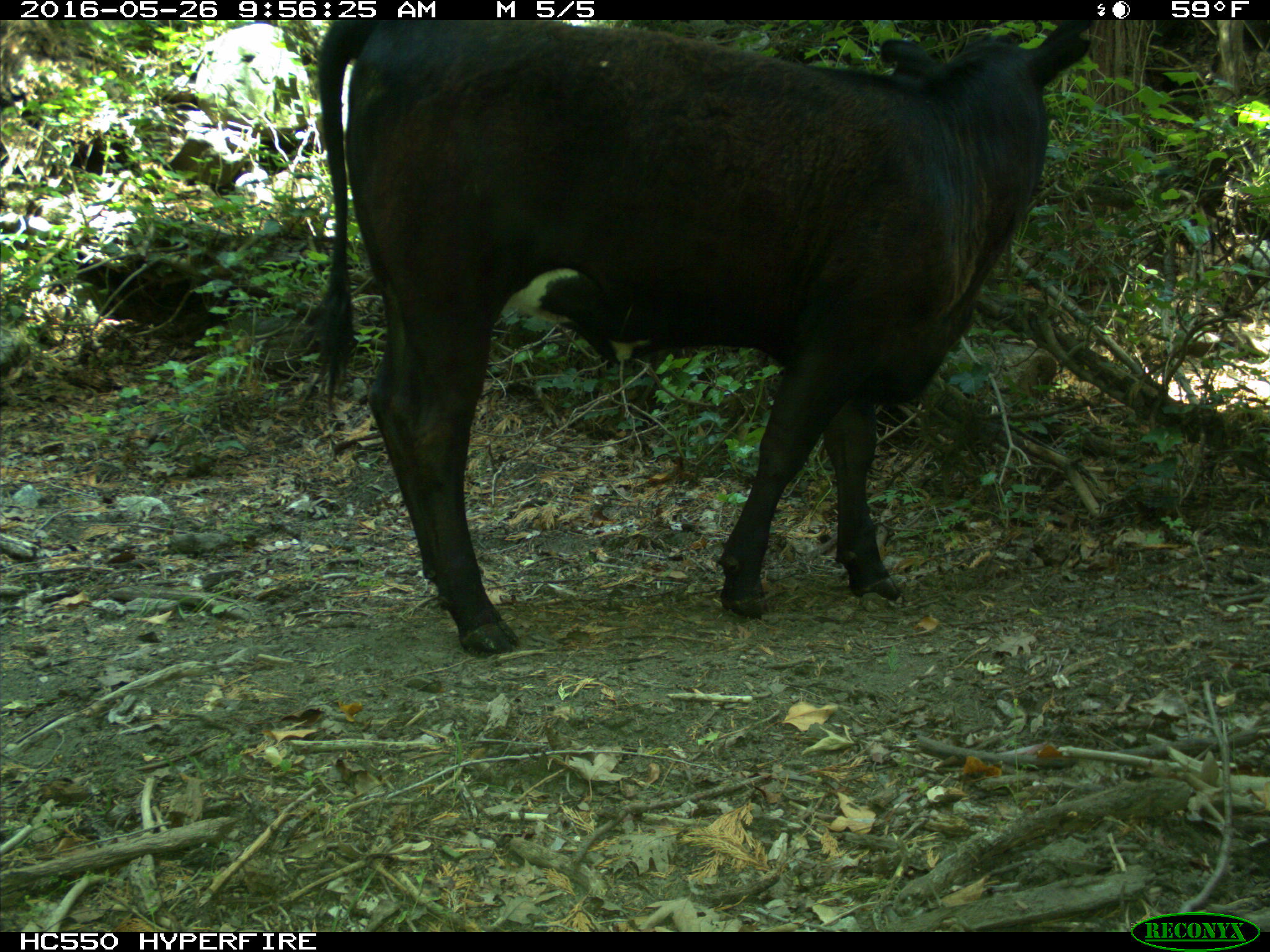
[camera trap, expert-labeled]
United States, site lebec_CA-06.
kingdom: Animalia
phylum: Chordata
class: Mammalia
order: Artiodactyla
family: Bovidae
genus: Bos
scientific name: Bos taurus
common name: domestic cow